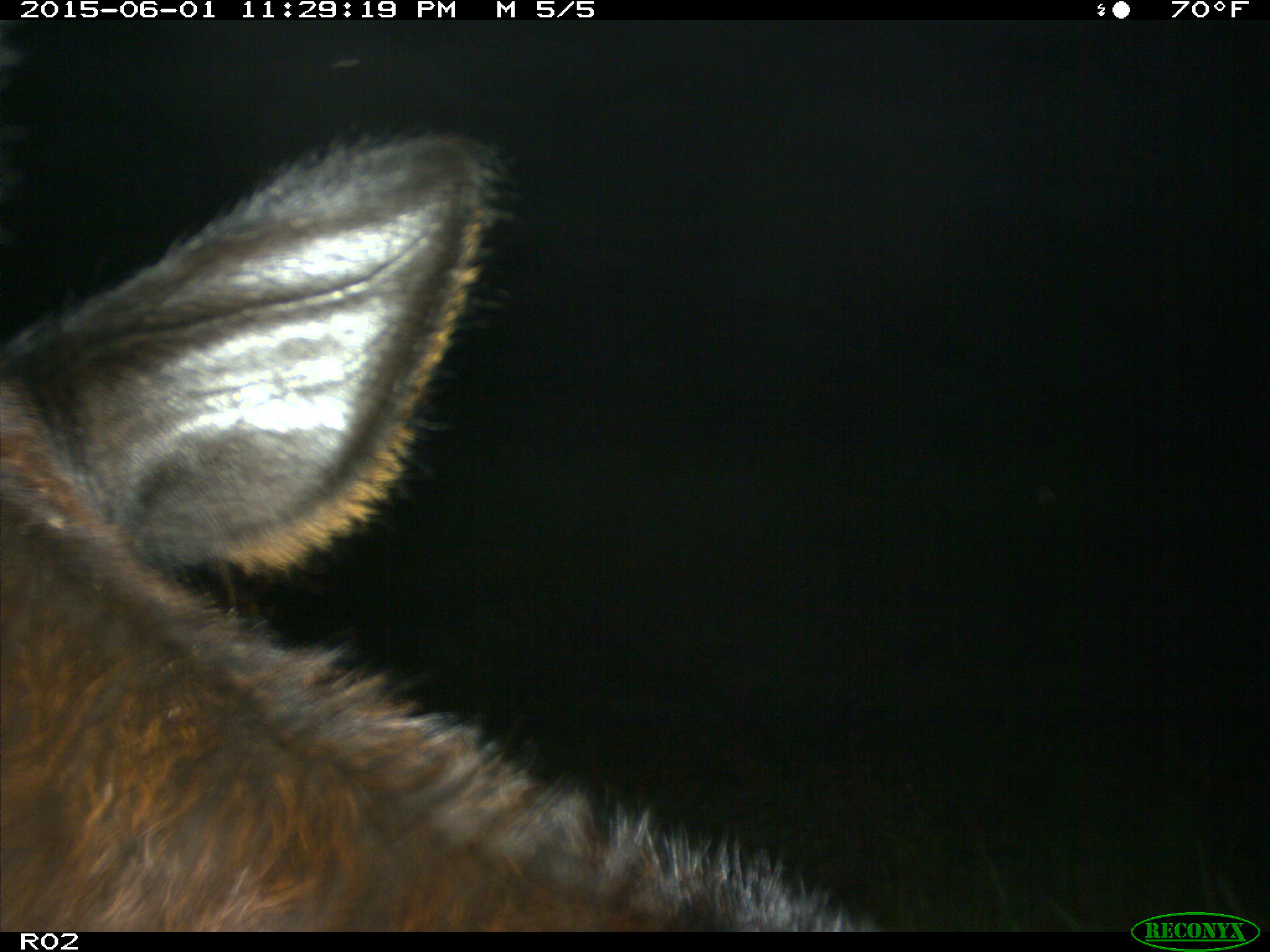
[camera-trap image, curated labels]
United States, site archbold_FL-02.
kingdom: Animalia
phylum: Chordata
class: Mammalia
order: Artiodactyla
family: Bovidae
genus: Bos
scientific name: Bos taurus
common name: domestic cow